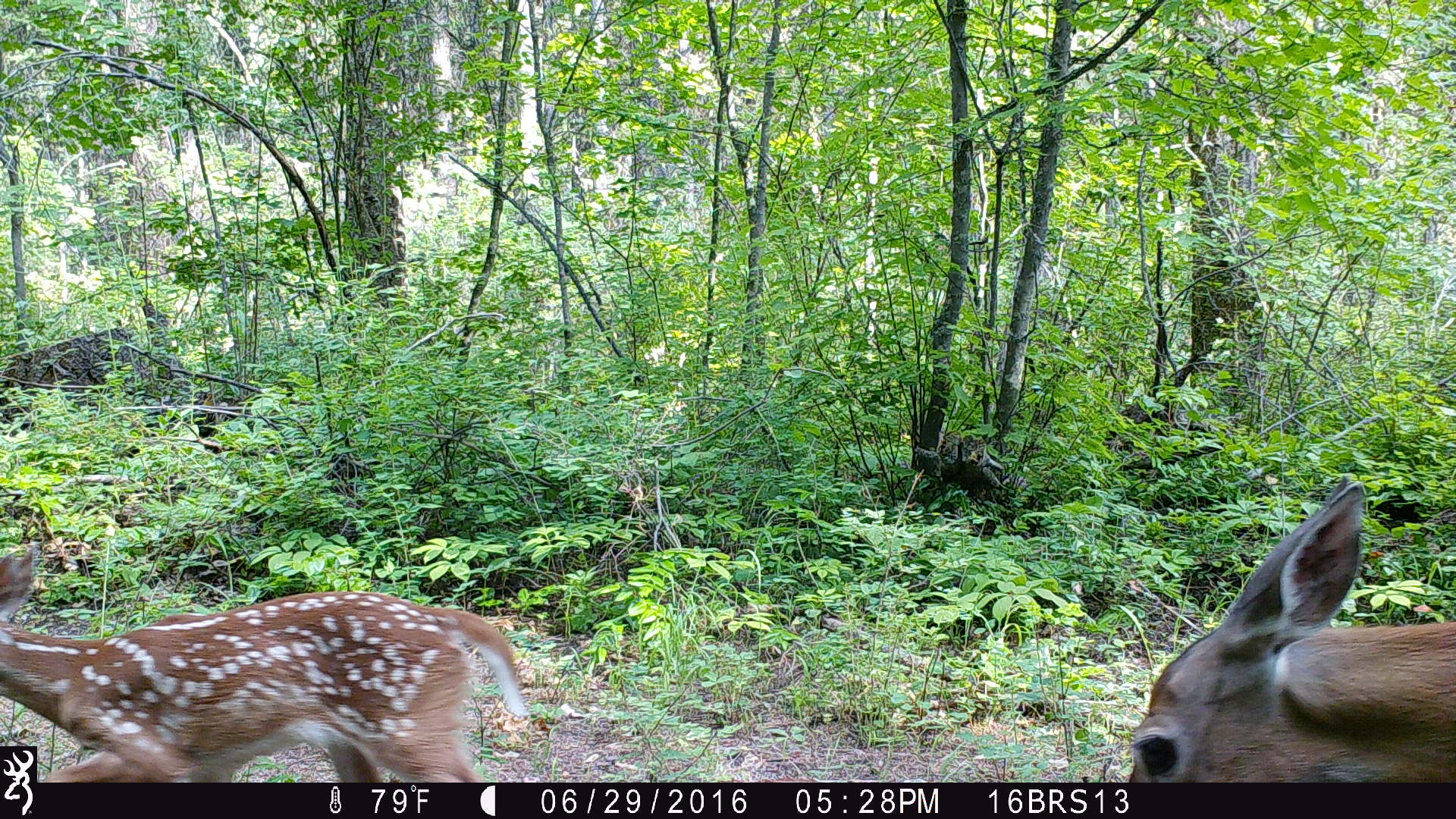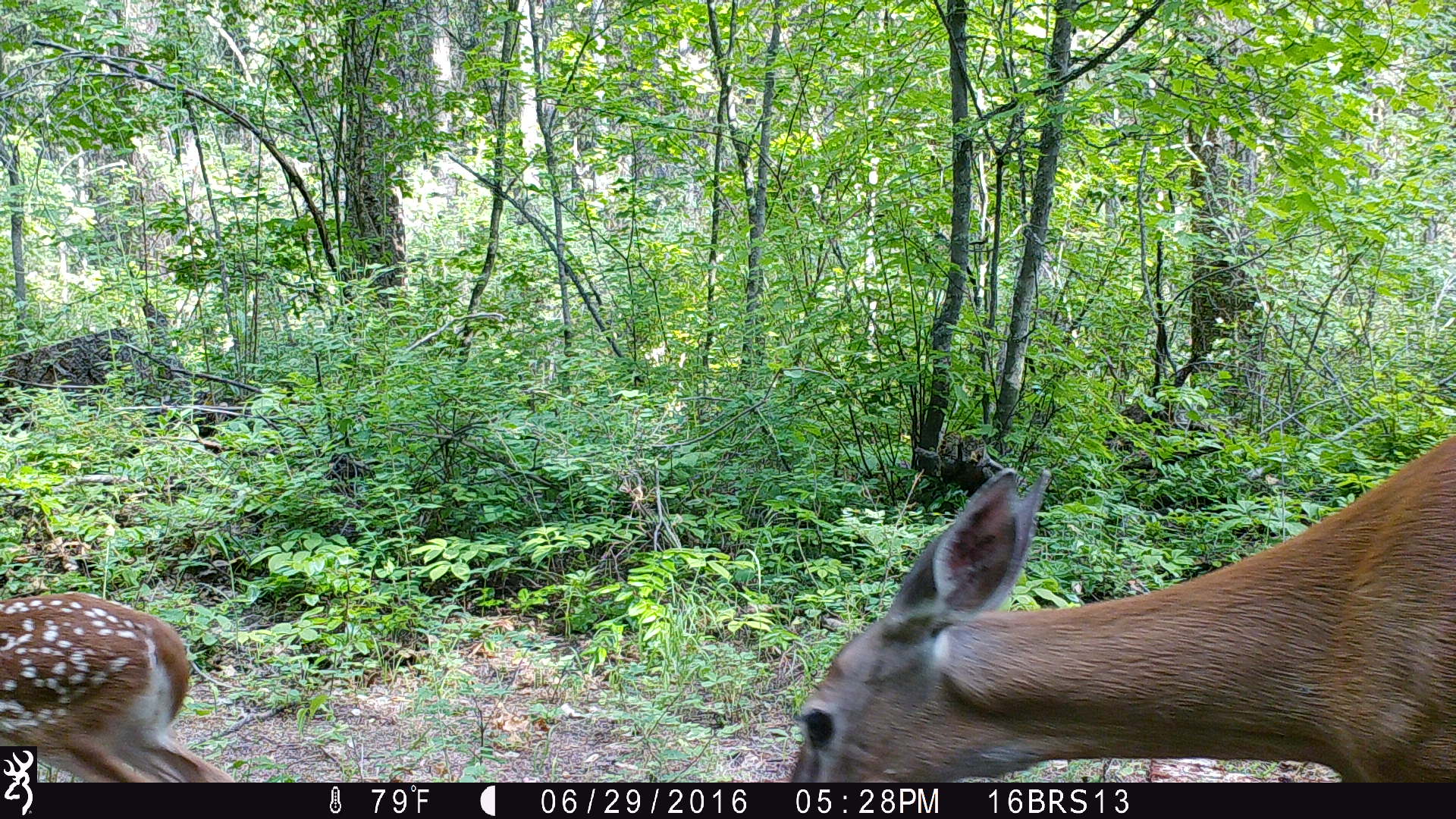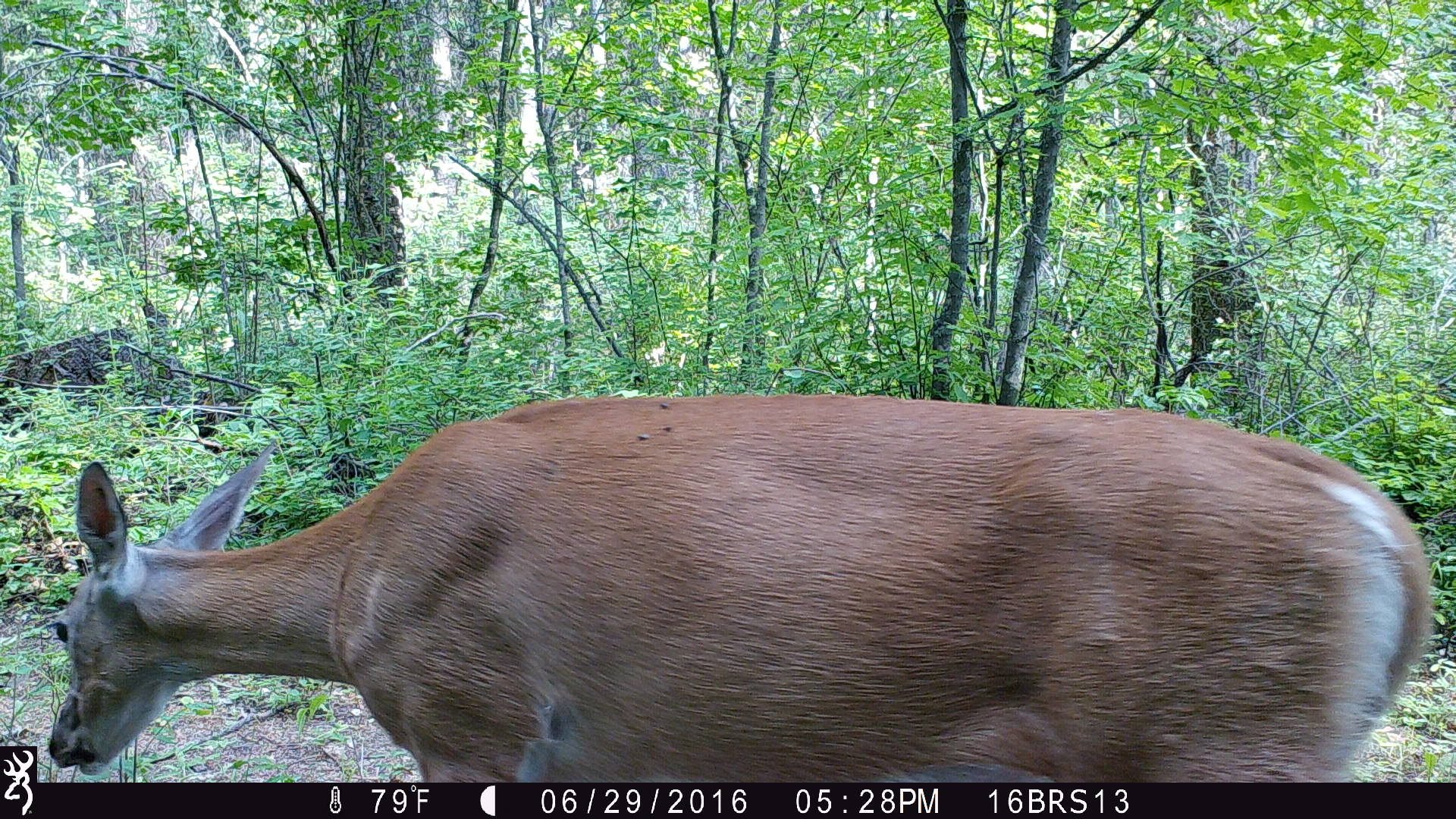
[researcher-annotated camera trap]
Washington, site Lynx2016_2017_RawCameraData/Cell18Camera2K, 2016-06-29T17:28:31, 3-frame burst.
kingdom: Animalia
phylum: Chordata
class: Mammalia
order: Artiodactyla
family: Cervidae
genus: Odocoileus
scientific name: Odocoileus virginianus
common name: white-tailed deer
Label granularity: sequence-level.